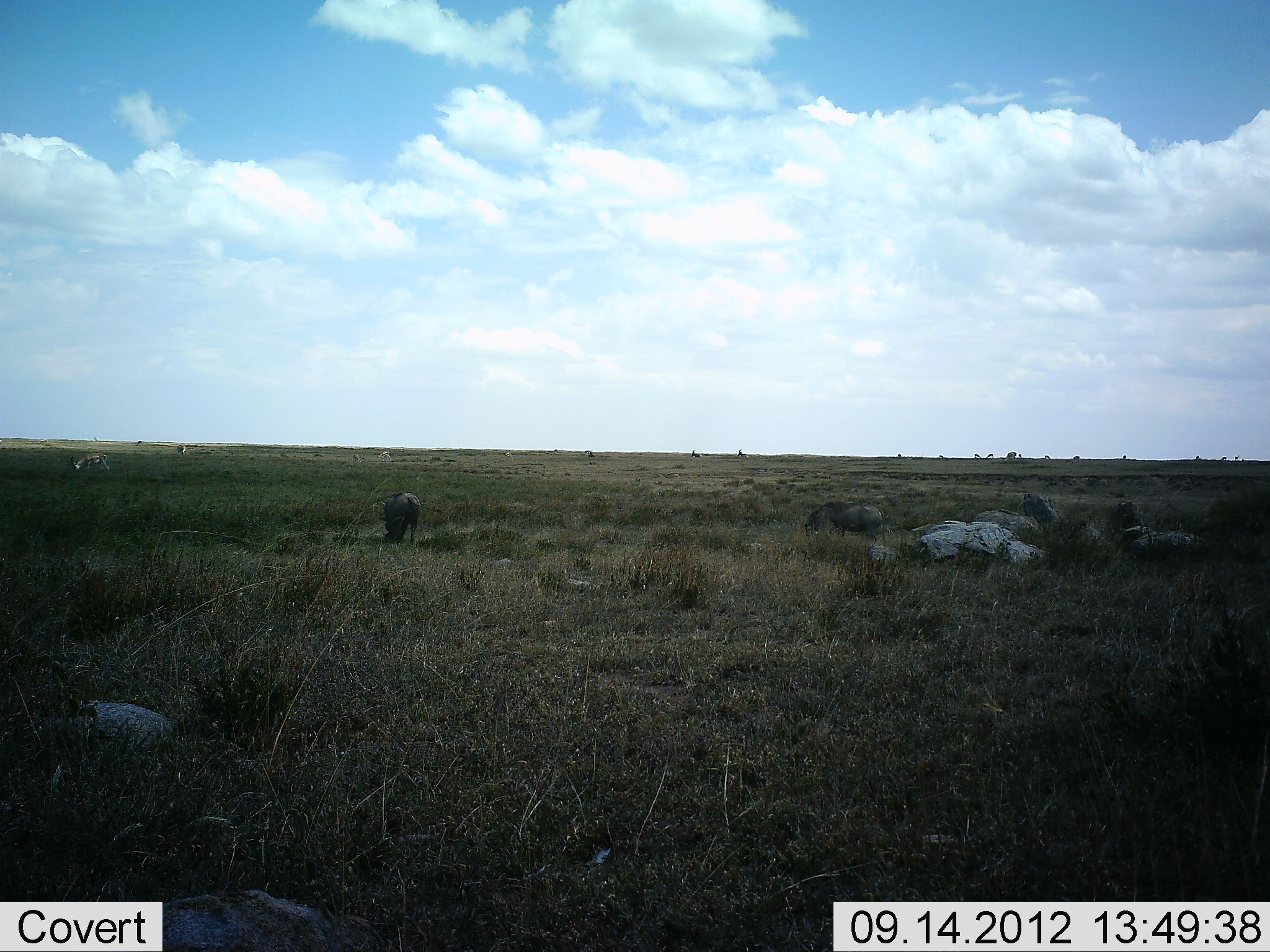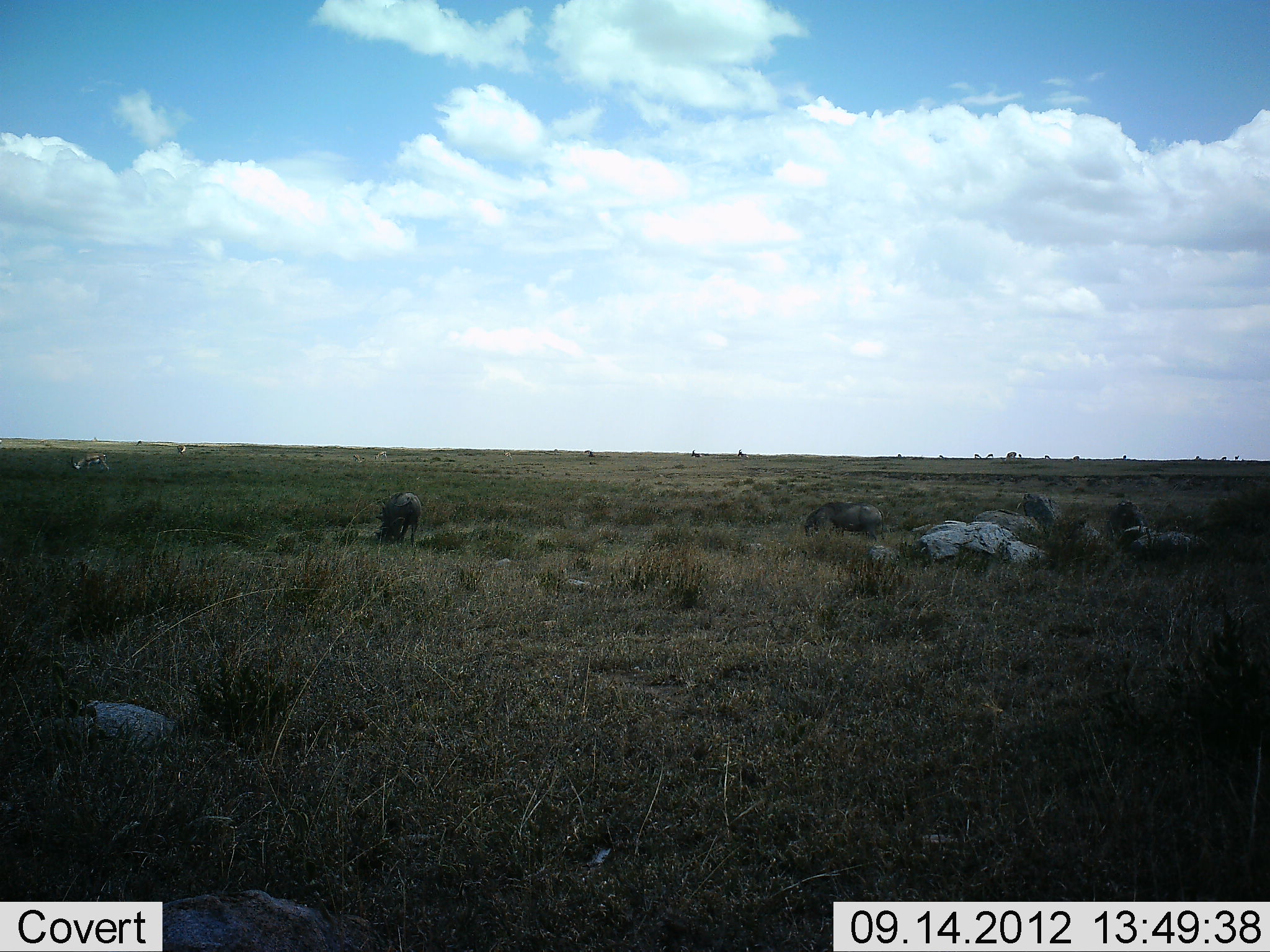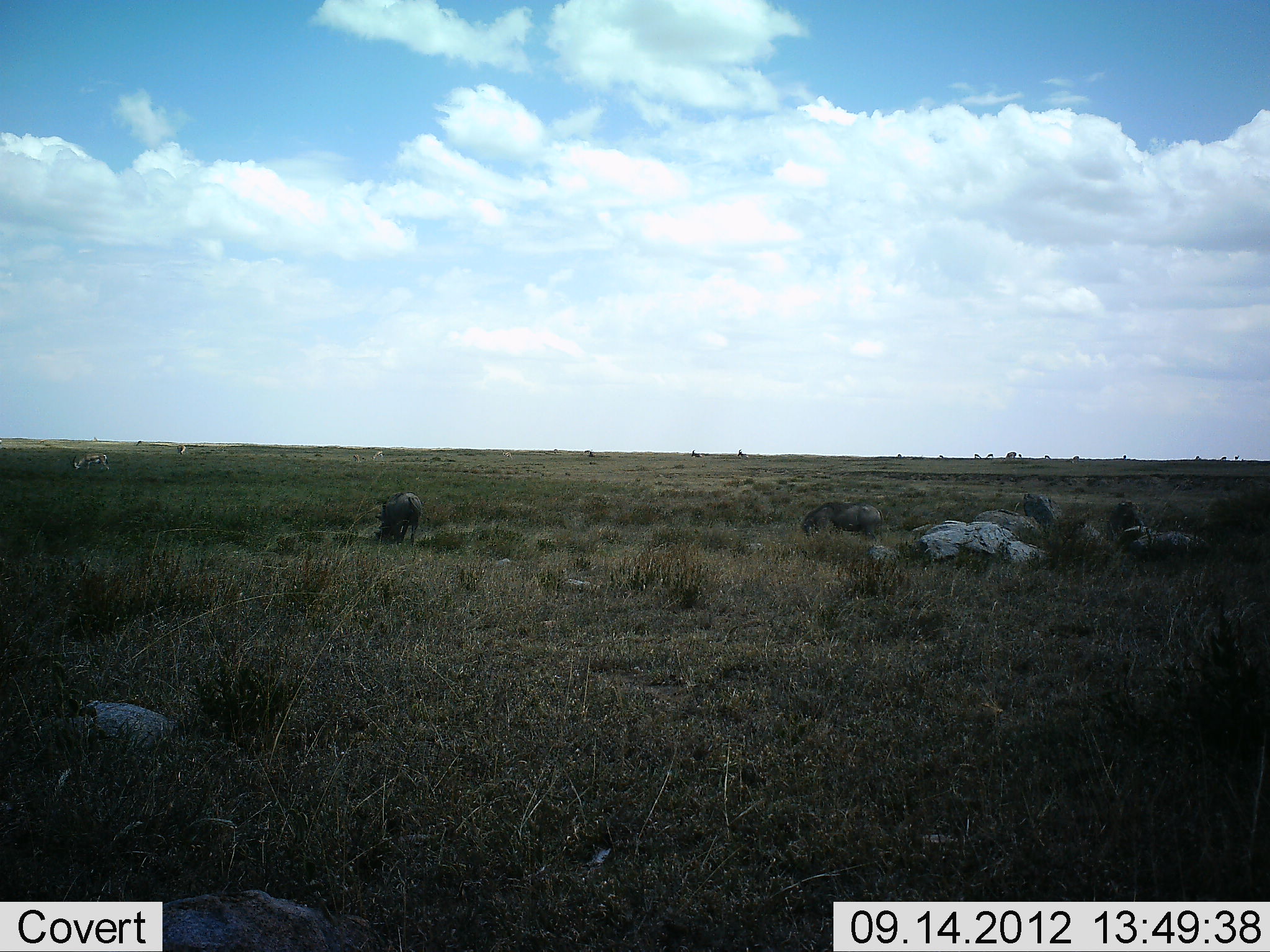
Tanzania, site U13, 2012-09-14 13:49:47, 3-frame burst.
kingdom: Animalia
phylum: Chordata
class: Mammalia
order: Artiodactyla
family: Suidae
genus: Phacochoerus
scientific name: Phacochoerus africanus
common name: warthog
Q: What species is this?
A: Warthog (Phacochoerus africanus).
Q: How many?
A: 2.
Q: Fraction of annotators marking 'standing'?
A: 21%.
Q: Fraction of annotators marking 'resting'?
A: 0%.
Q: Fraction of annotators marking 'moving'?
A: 0%.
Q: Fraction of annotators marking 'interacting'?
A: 0%.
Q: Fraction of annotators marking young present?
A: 0%.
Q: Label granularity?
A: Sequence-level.